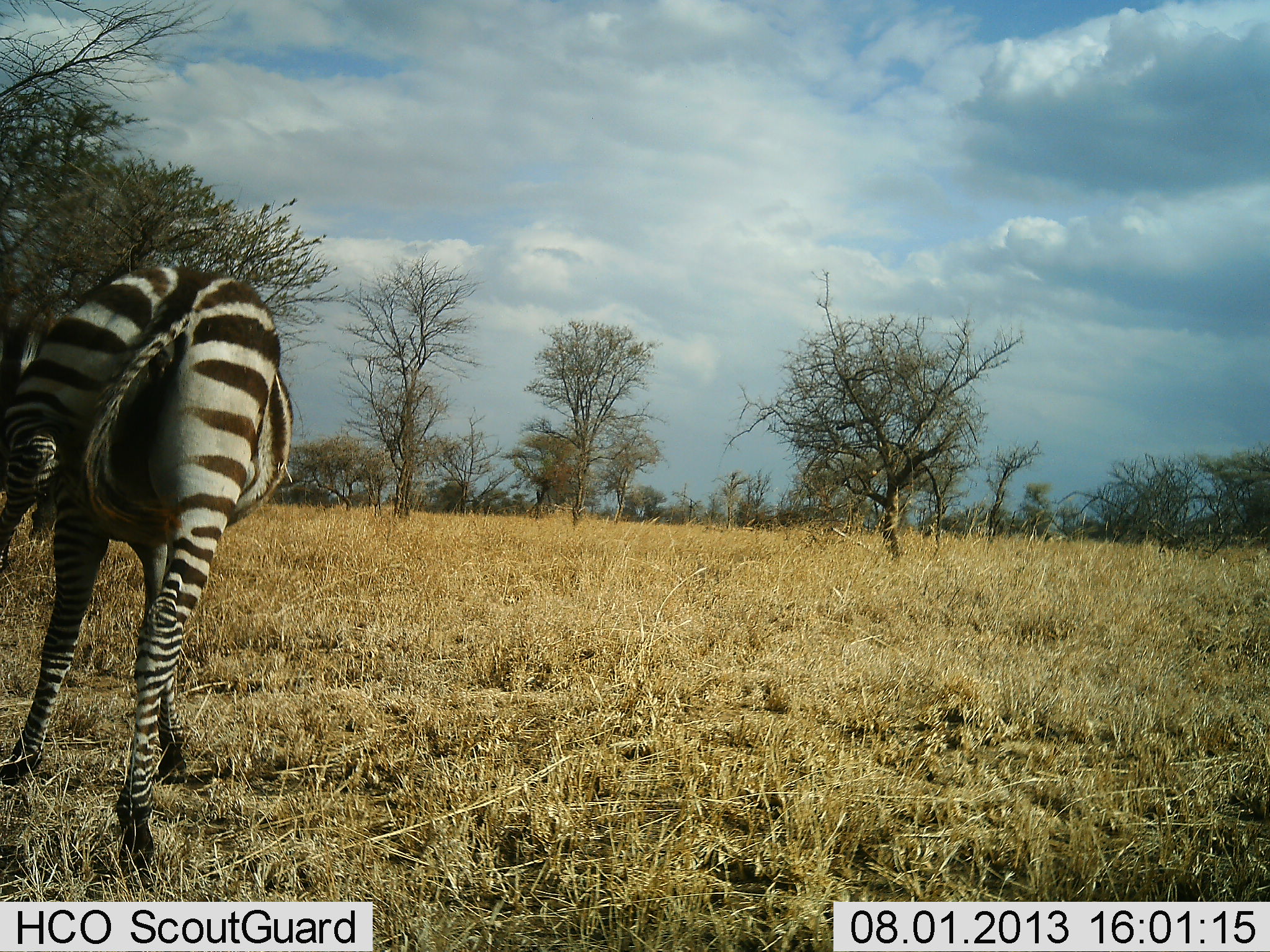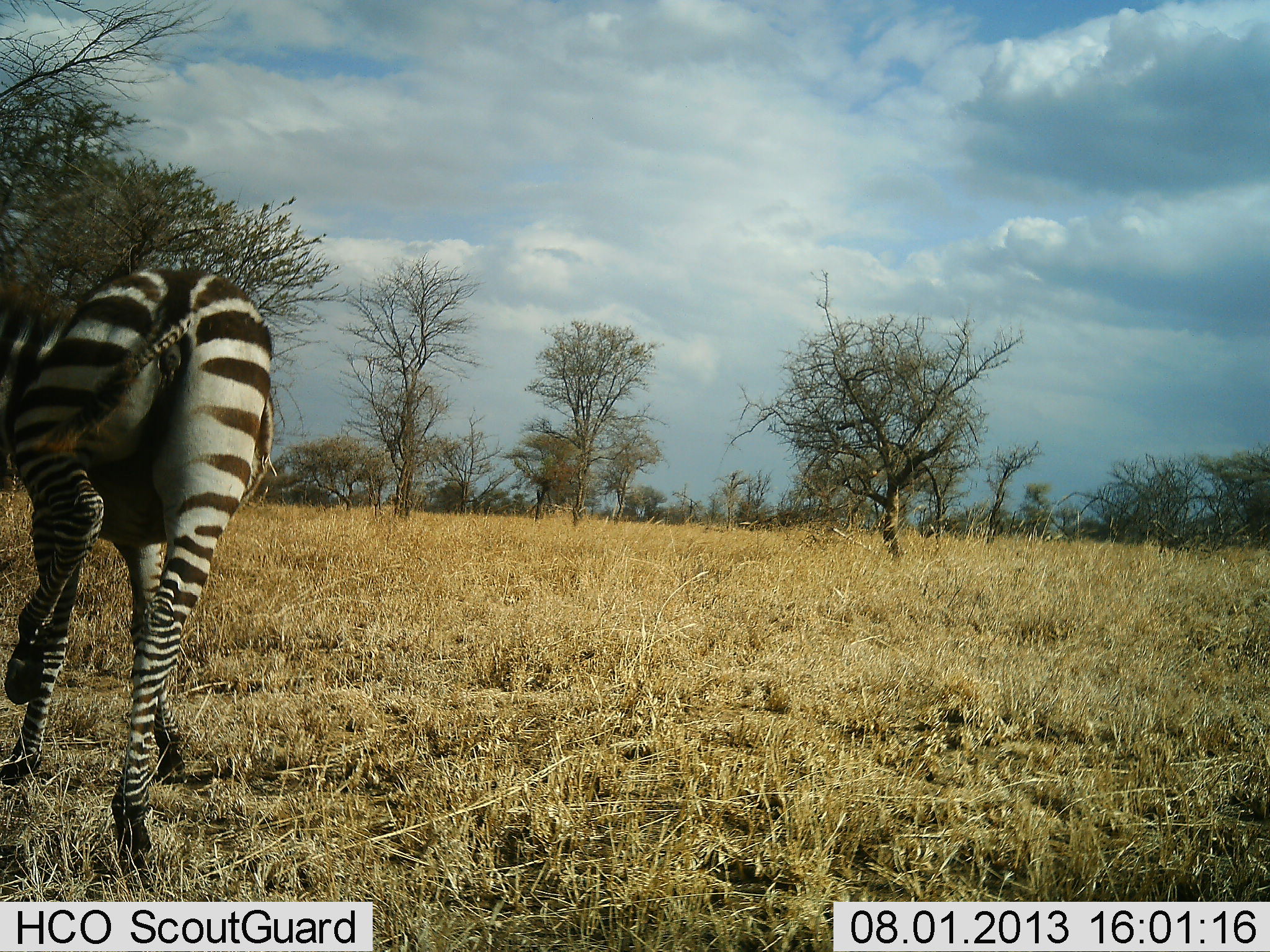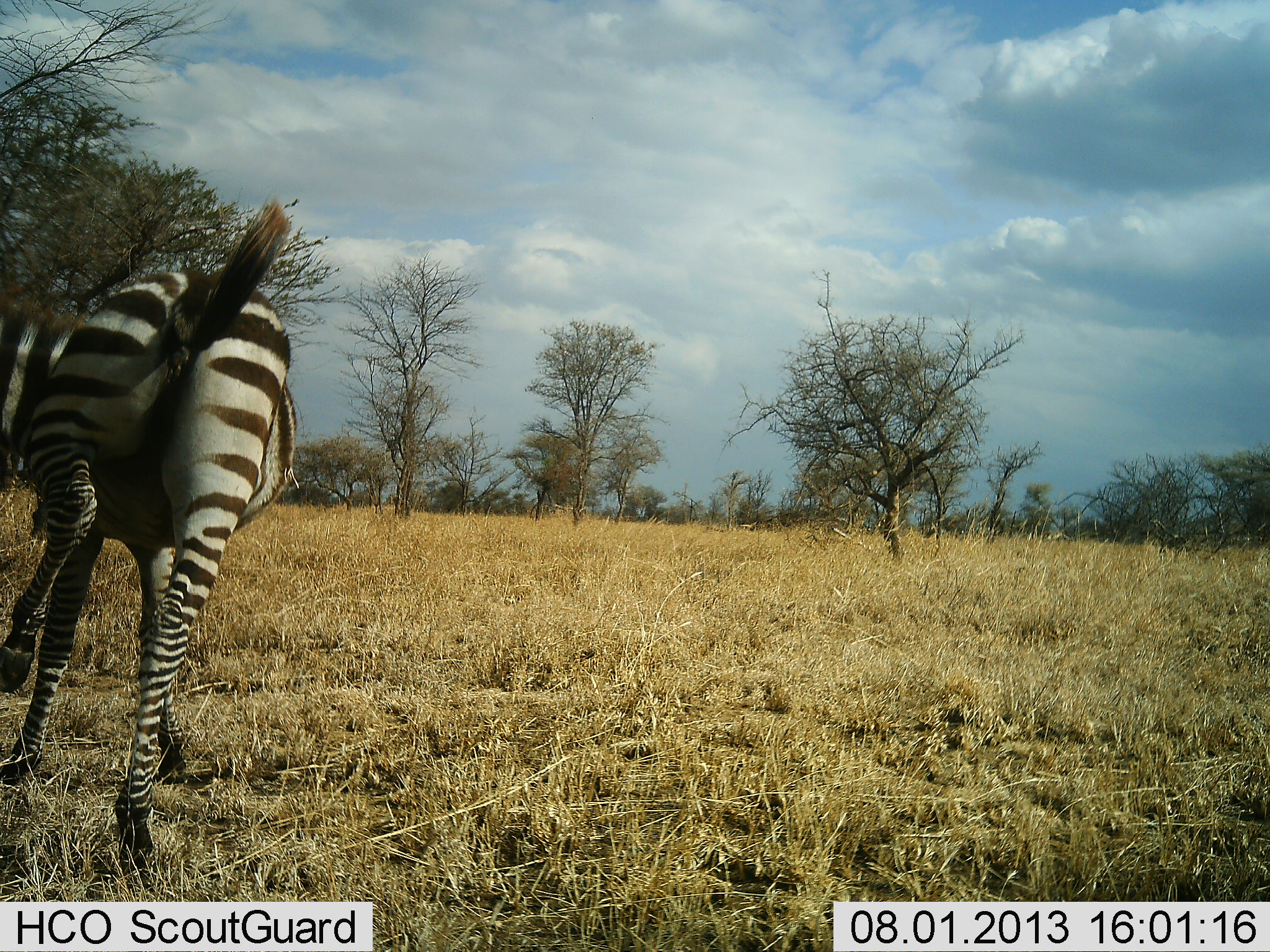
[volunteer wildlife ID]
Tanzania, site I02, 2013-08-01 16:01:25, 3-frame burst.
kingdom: Animalia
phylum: Chordata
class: Mammalia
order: Perissodactyla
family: Equidae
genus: Equus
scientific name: Equus quagga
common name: plains zebra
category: zebra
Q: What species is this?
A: Zebra (plains zebra) (Equus quagga).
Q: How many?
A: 1.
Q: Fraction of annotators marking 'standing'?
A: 74%.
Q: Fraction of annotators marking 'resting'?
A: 0%.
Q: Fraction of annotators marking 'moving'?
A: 26%.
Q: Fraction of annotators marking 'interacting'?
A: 5%.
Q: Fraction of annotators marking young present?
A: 0%.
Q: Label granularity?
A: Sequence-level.